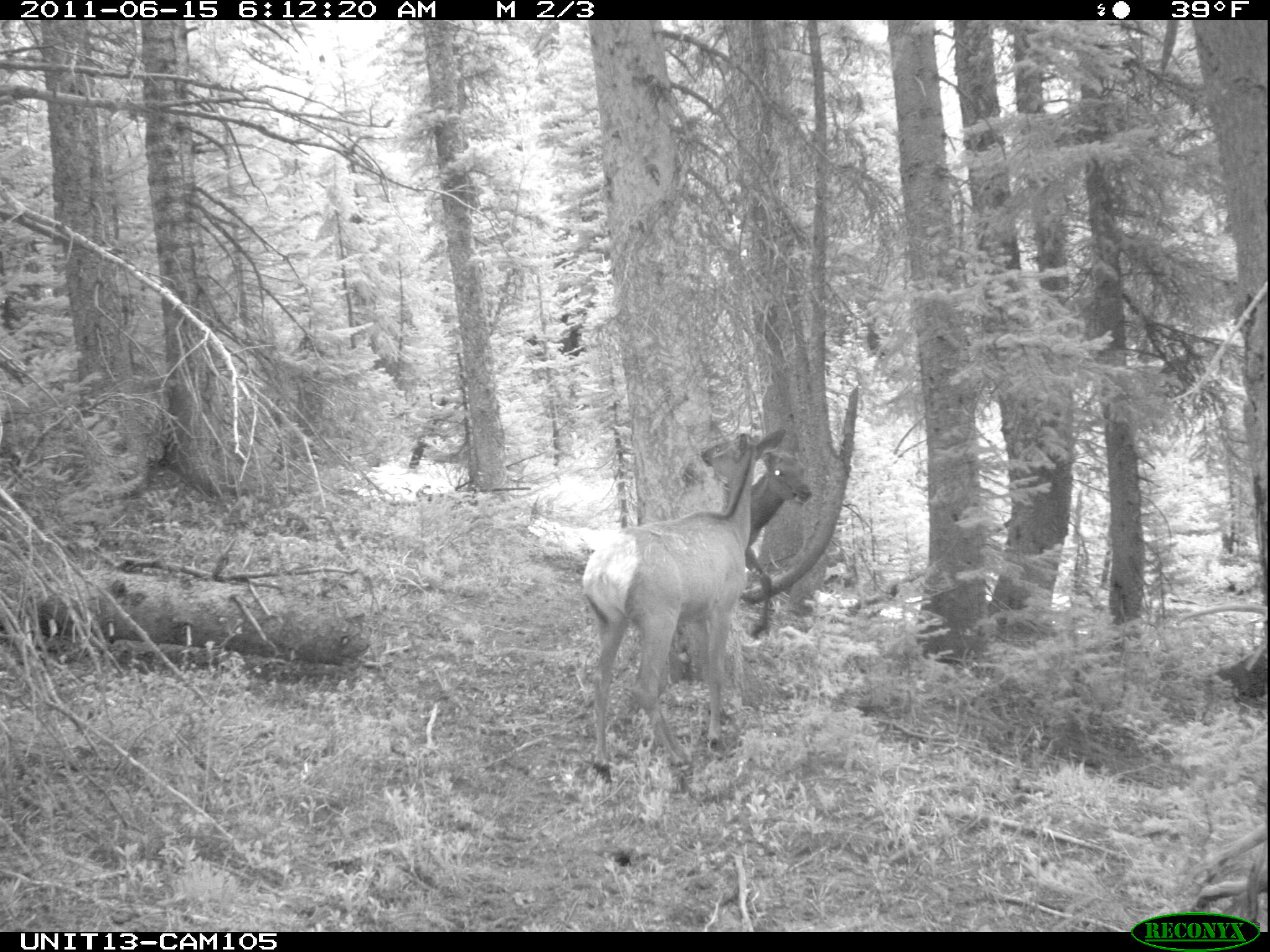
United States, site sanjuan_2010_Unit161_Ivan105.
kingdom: Animalia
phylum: Chordata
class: Mammalia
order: Artiodactyla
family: Cervidae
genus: Cervus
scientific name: Cervus elaphus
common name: red deer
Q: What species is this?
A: Cervus elaphus (red deer).